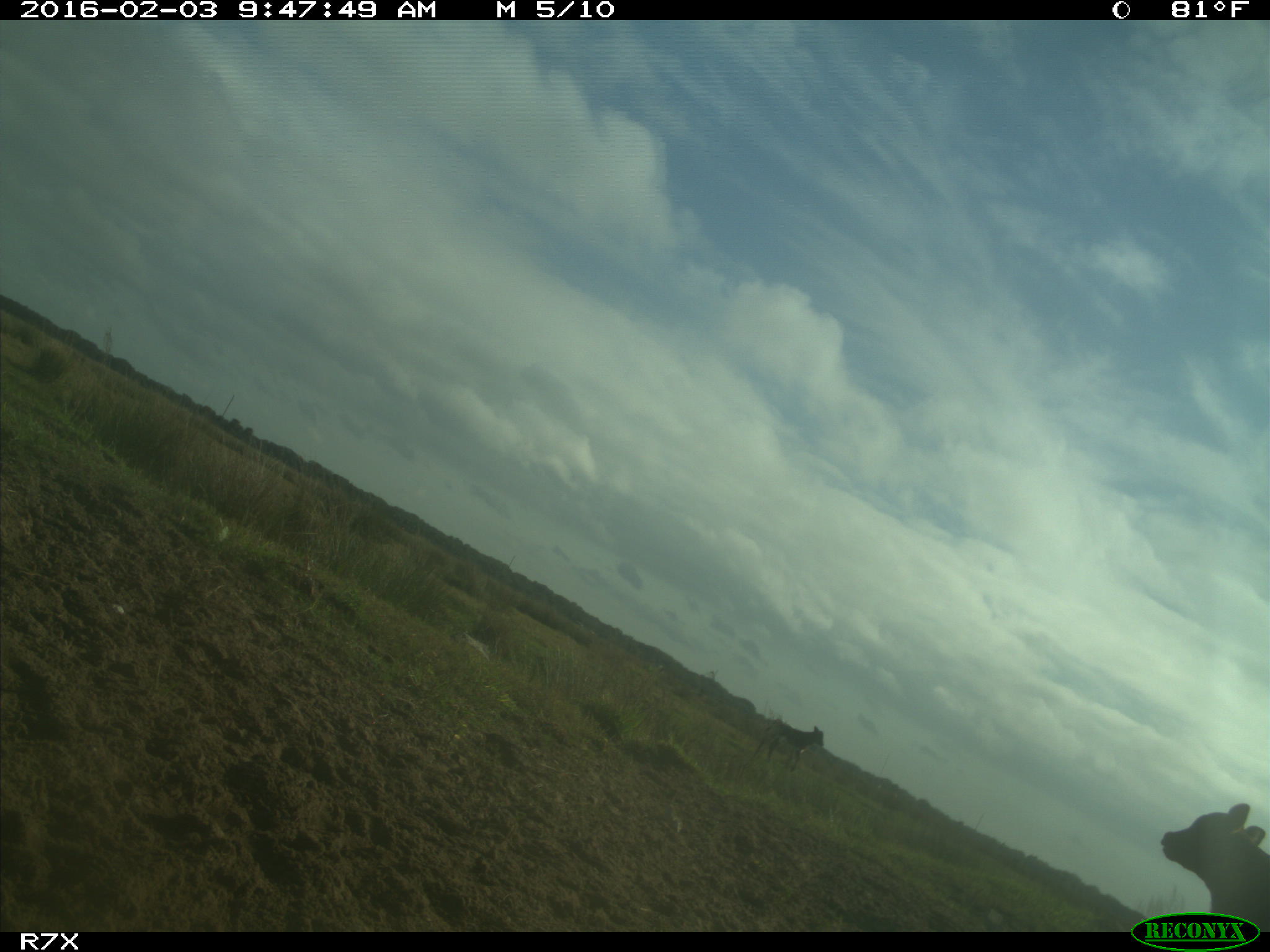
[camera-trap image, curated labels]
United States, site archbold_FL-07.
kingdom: Animalia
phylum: Chordata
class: Mammalia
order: Artiodactyla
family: Bovidae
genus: Bos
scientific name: Bos taurus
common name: domestic cow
Bos taurus (domestic cow).